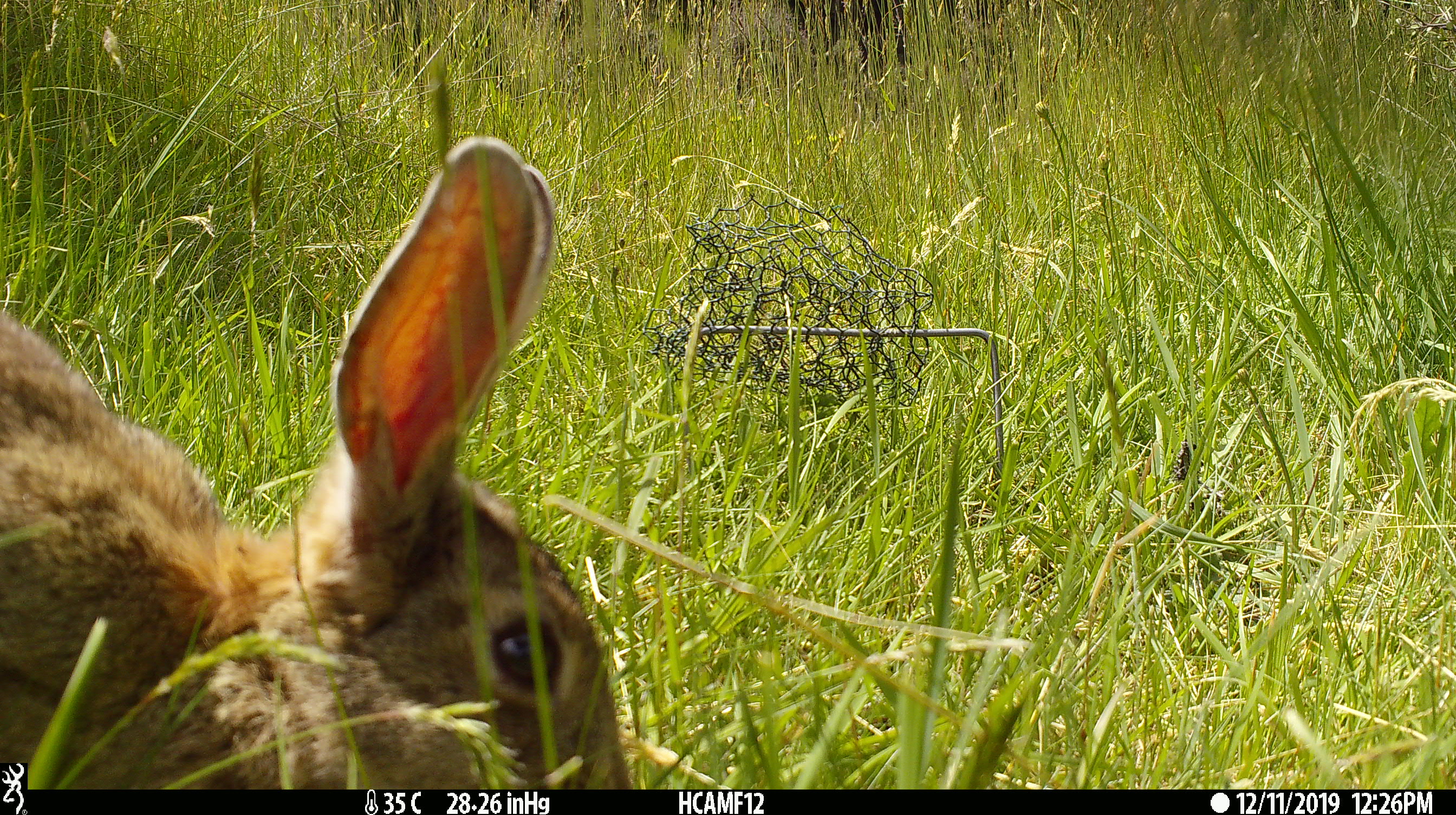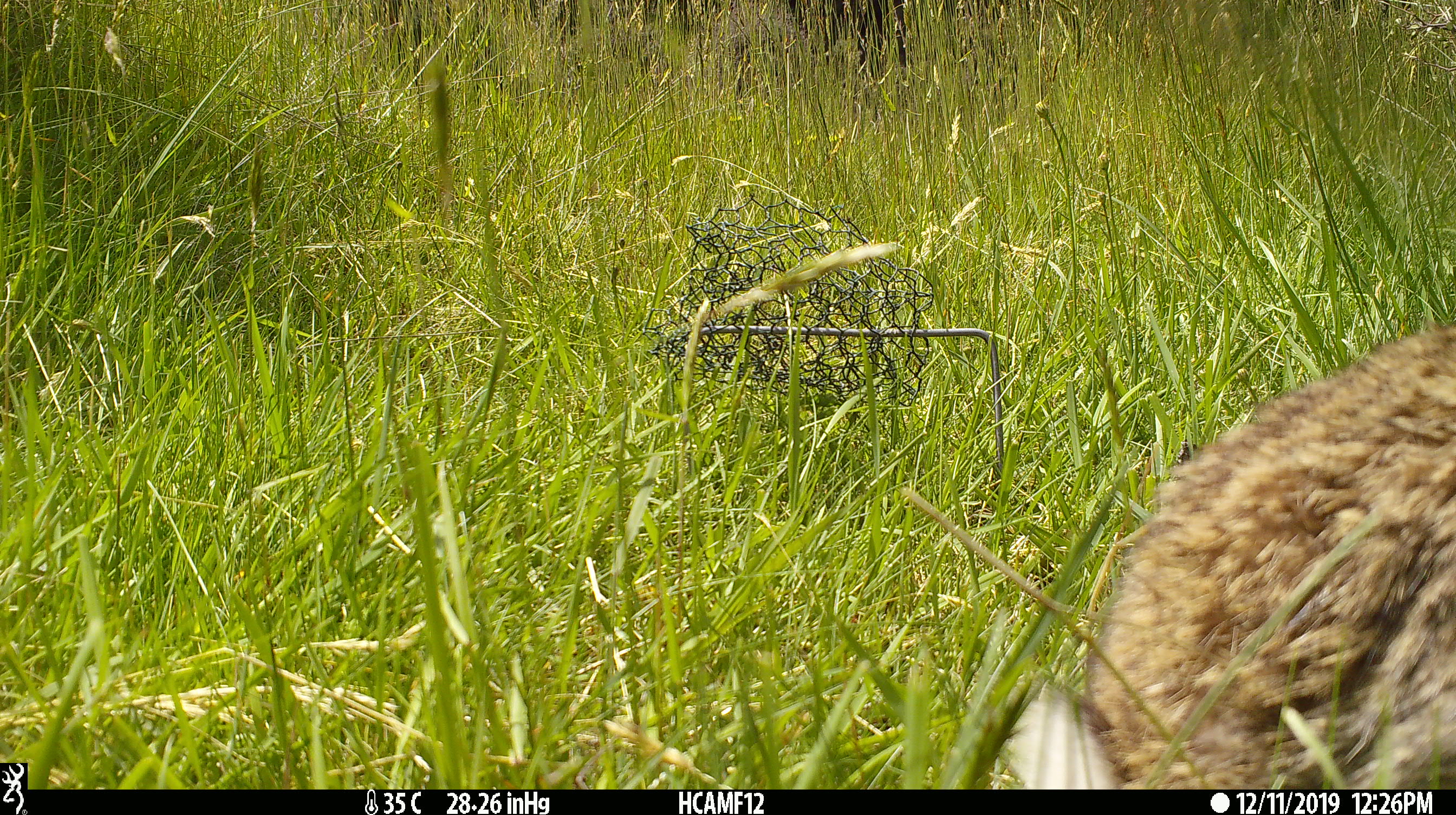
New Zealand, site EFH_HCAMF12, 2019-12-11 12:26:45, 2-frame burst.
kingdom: Animalia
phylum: Chordata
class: Mammalia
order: Lagomorpha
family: Leporidae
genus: Lepus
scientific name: Lepus europaeus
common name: brown hare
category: hare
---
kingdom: Animalia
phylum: Chordata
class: Mammalia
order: Lagomorpha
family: Leporidae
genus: Oryctolagus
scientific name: Oryctolagus cuniculus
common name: european rabbit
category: rabbit